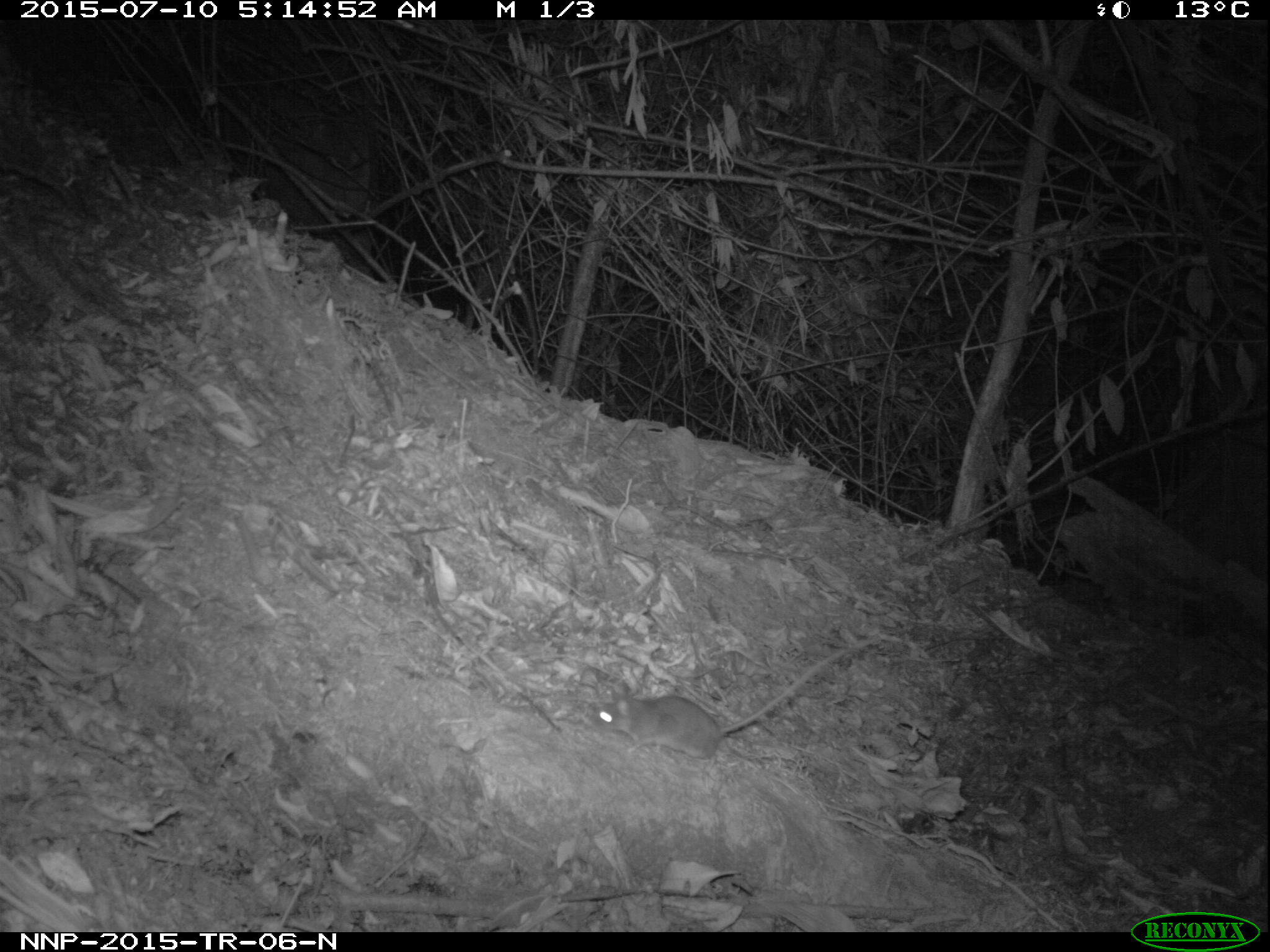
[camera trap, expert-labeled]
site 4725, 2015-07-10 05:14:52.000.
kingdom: Animalia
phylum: Chordata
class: Mammalia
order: Rodentia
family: Nesomyidae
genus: Cricetomys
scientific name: Cricetomys gambianus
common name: african giant pouched rat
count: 1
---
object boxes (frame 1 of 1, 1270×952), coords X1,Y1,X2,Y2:
cricetomys gambianus: 590,649,846,759